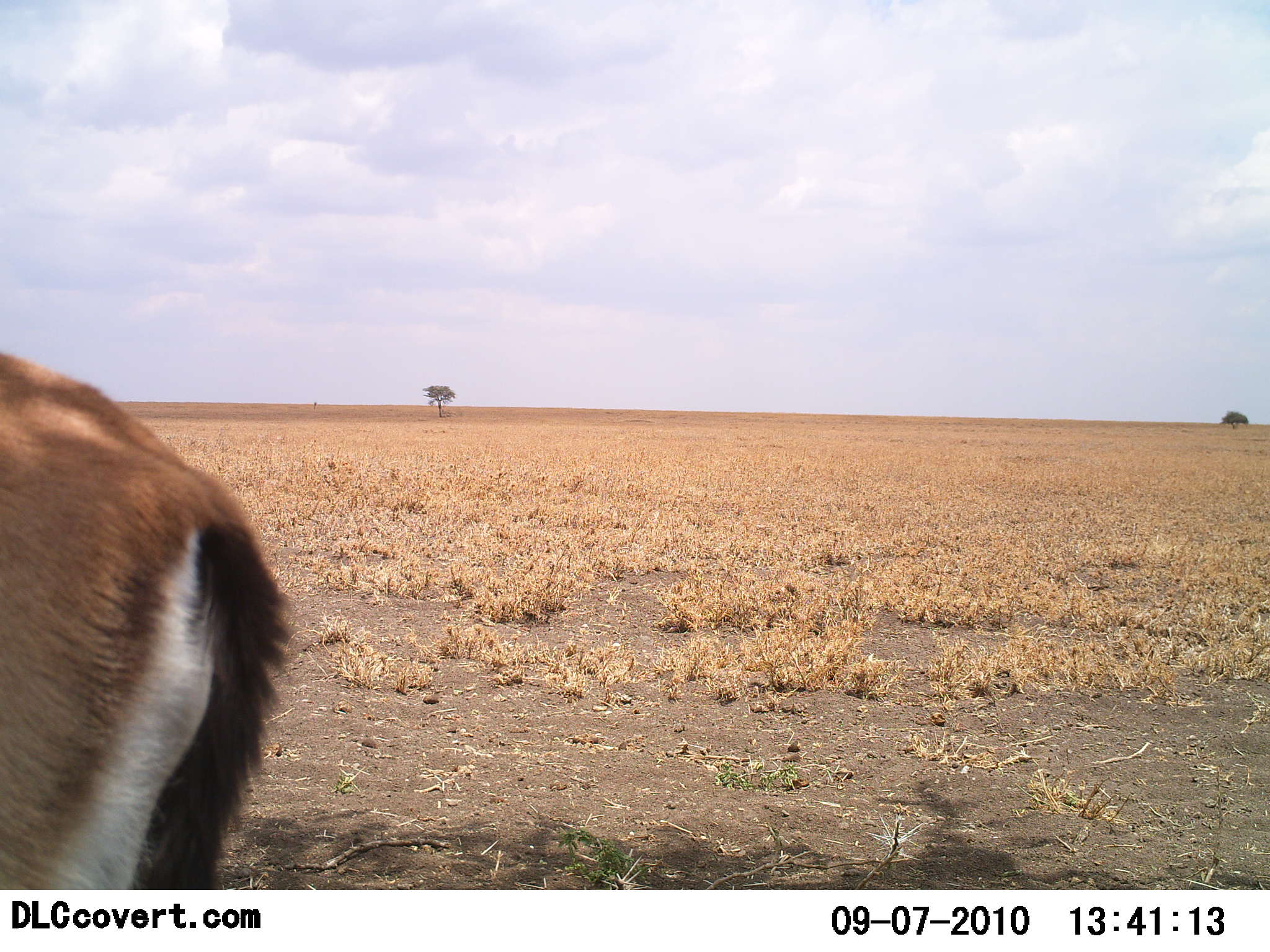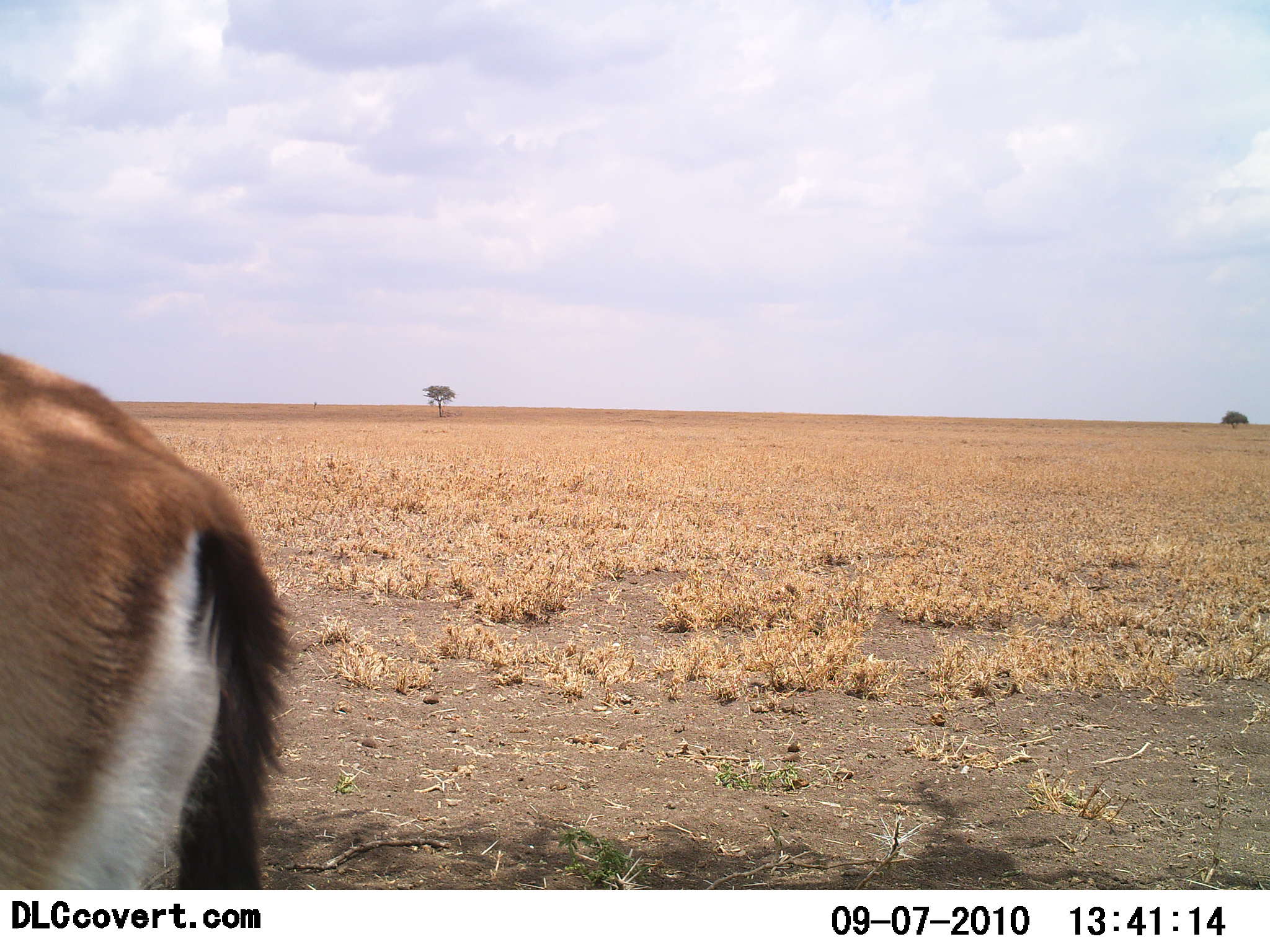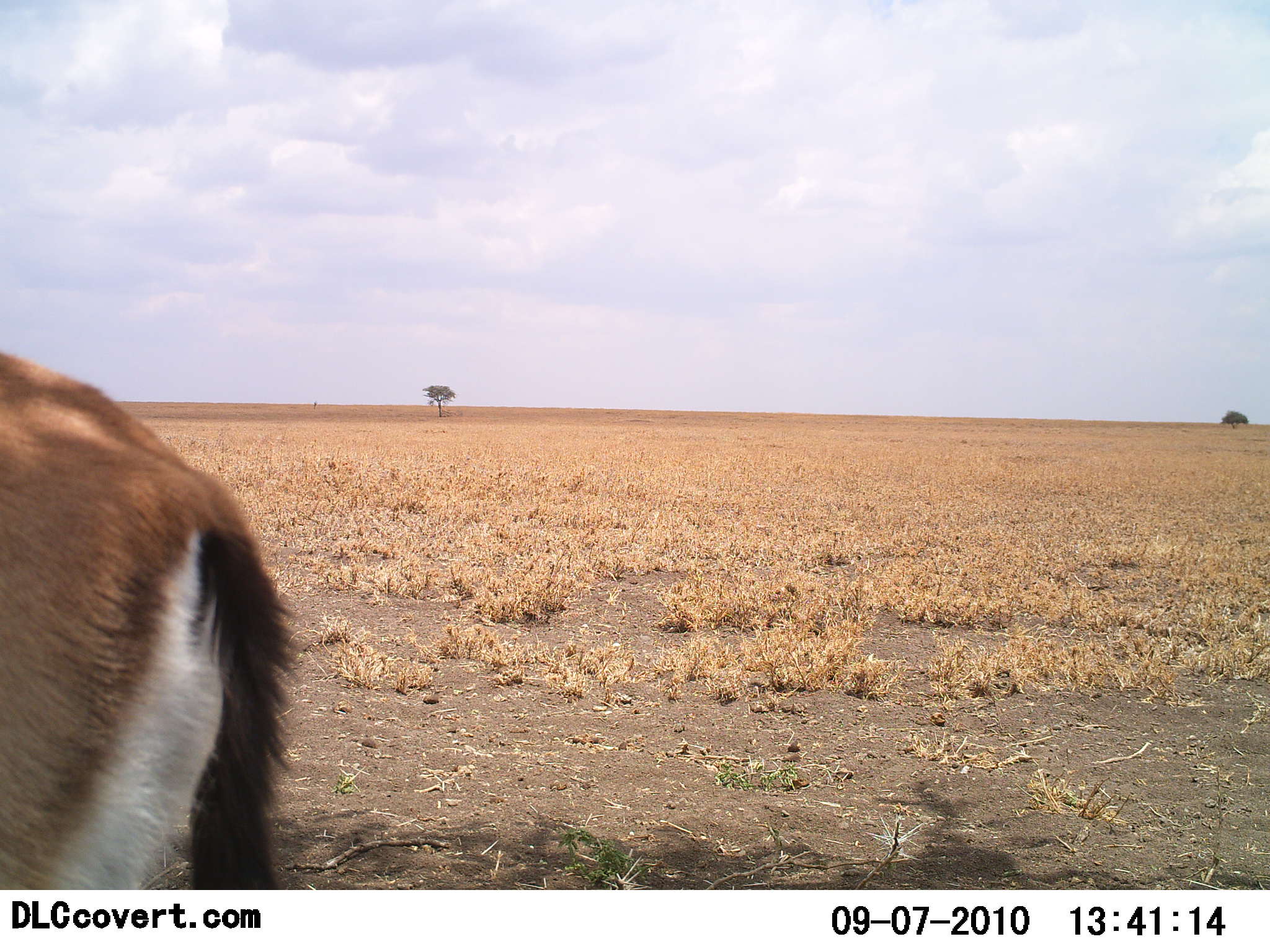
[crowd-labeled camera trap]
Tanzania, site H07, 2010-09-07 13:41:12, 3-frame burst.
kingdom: Animalia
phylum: Chordata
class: Mammalia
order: Artiodactyla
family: Bovidae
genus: Eudorcas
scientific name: Eudorcas thomsonii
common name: thomson's gazelle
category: gazellethomsons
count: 1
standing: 93%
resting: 0%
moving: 7%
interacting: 0%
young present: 0%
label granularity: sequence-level